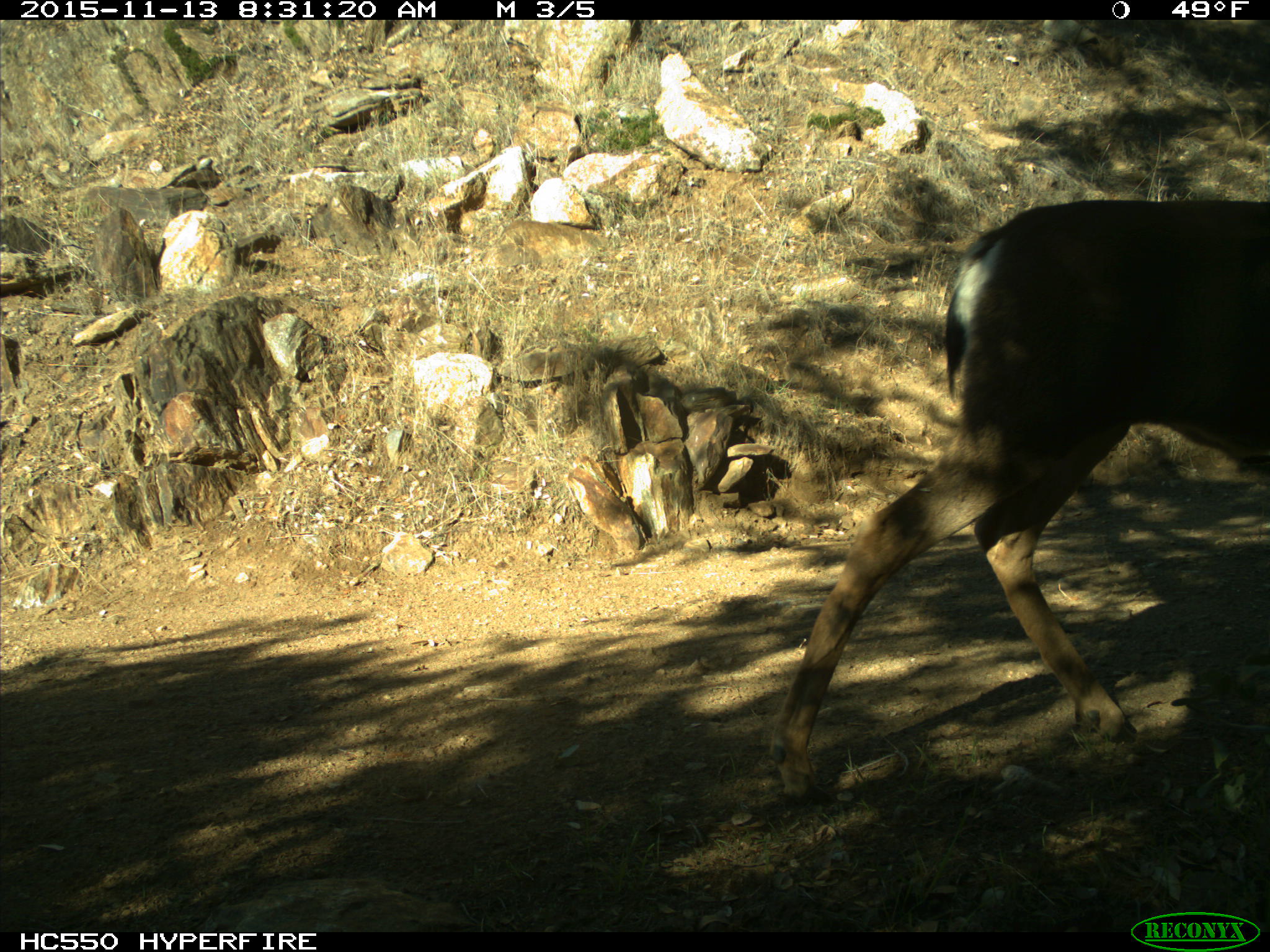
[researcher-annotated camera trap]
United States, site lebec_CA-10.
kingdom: Animalia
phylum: Chordata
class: Mammalia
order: Artiodactyla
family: Cervidae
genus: Odocoileus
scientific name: Odocoileus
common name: deer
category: unidentified deer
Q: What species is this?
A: Unidentified deer (deer) (Odocoileus).